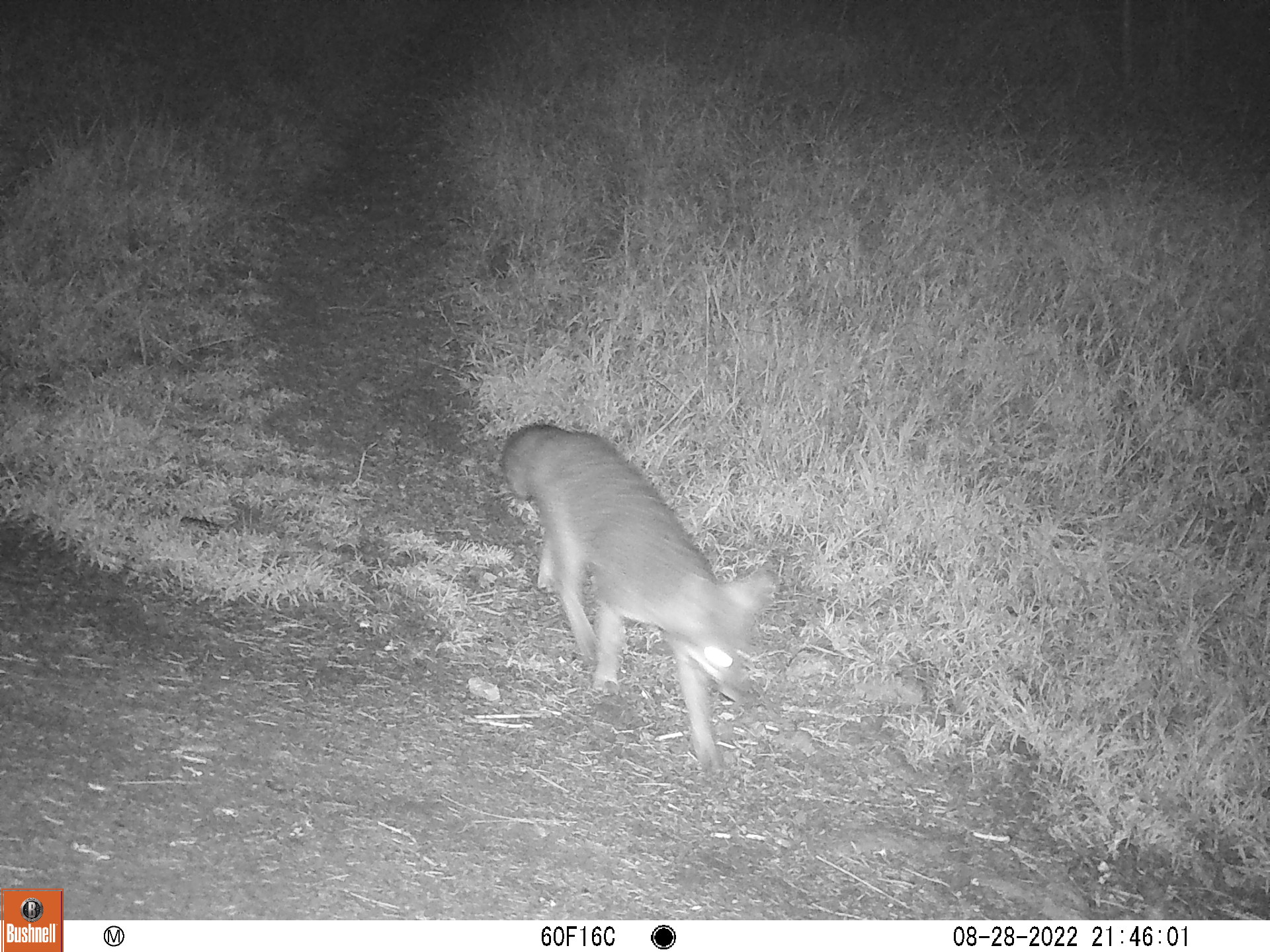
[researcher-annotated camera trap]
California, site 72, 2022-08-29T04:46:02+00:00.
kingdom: Animalia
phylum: Chordata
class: Mammalia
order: Carnivora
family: Canidae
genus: Urocyon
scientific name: Urocyon cinereoargenteus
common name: gray fox